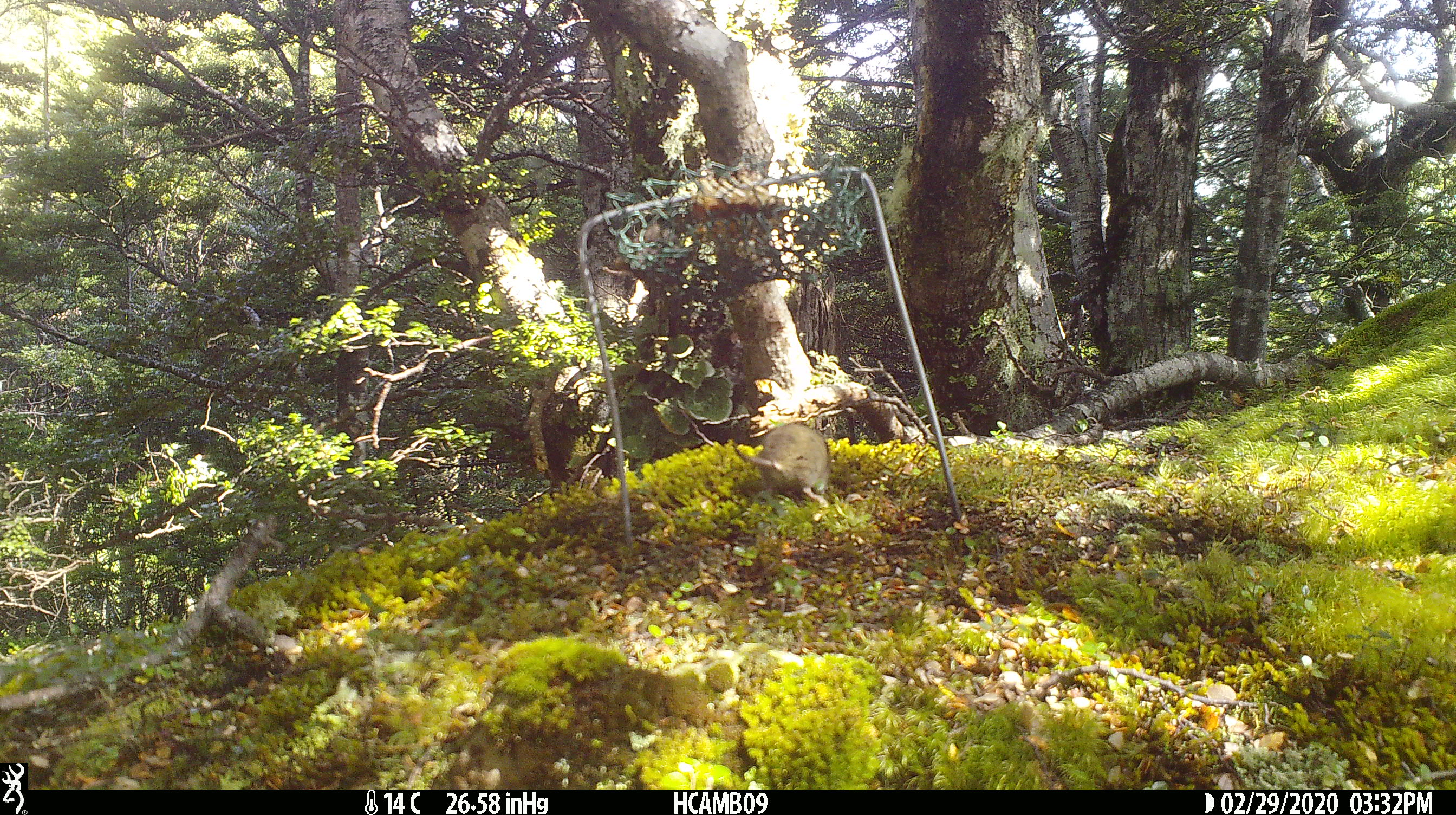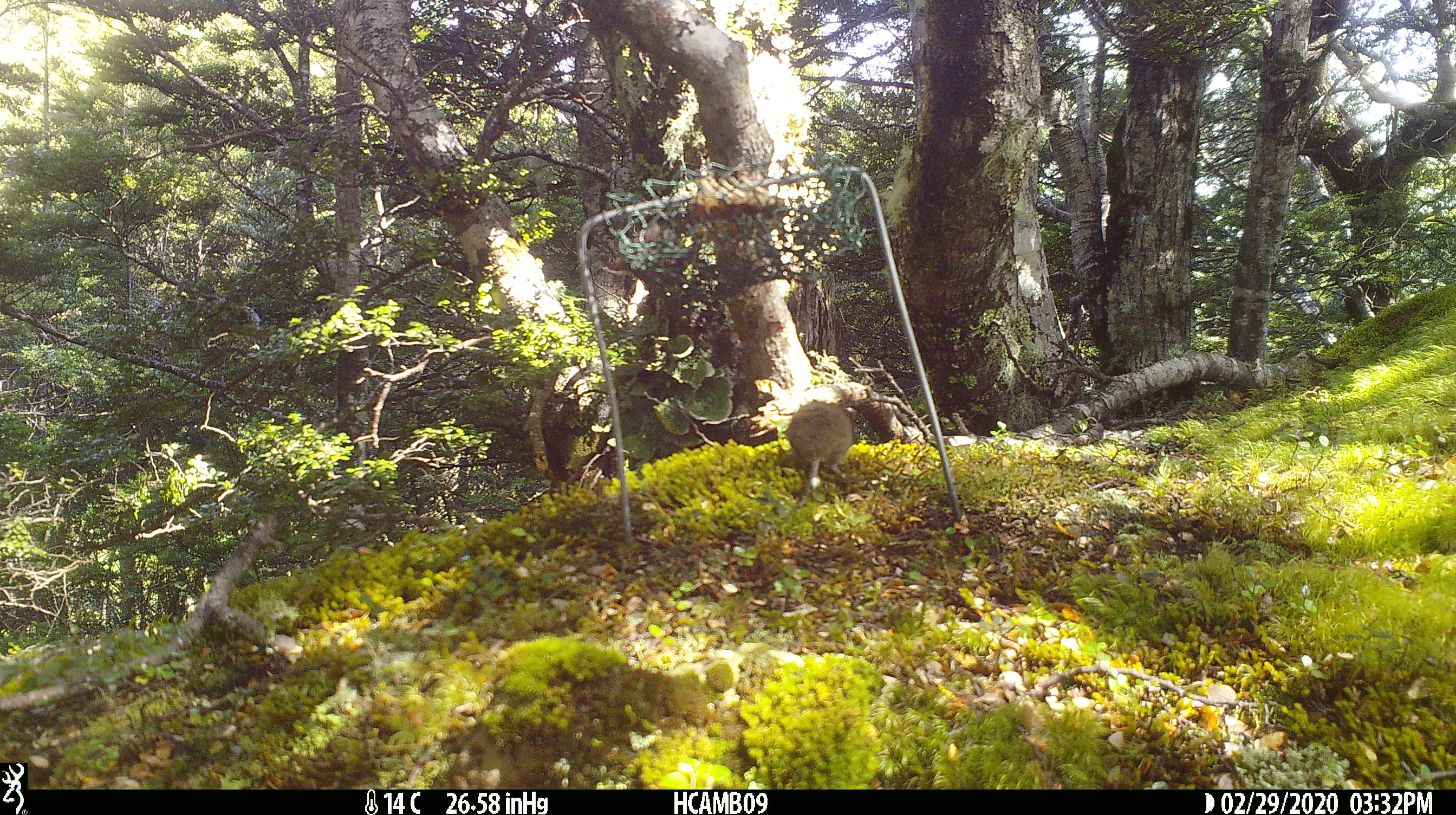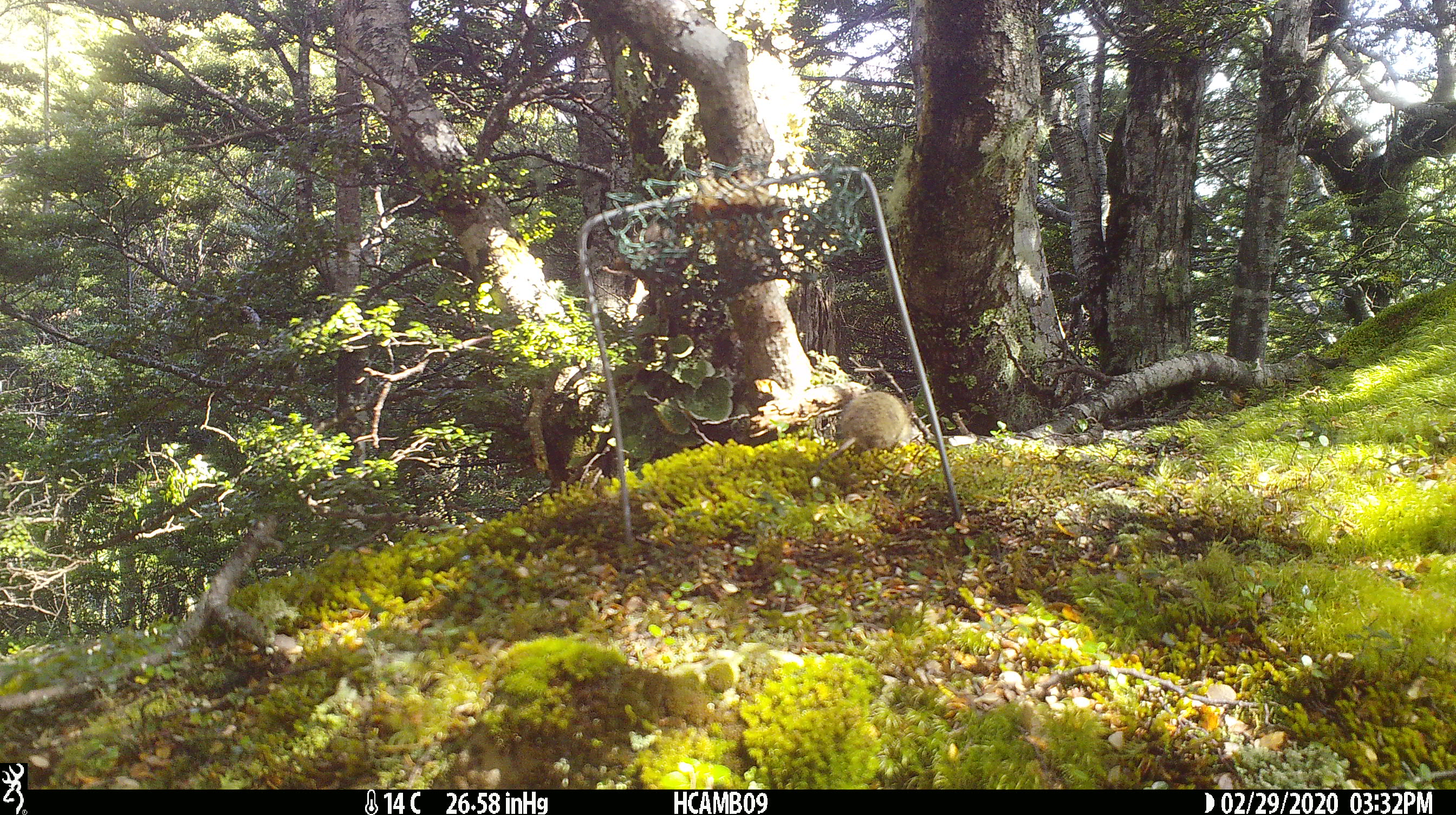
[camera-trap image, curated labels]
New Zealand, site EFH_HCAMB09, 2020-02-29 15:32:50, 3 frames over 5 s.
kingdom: Animalia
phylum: Chordata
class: Mammalia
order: Rodentia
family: Muridae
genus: Mus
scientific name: Mus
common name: mouse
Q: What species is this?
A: Mouse (Mus).